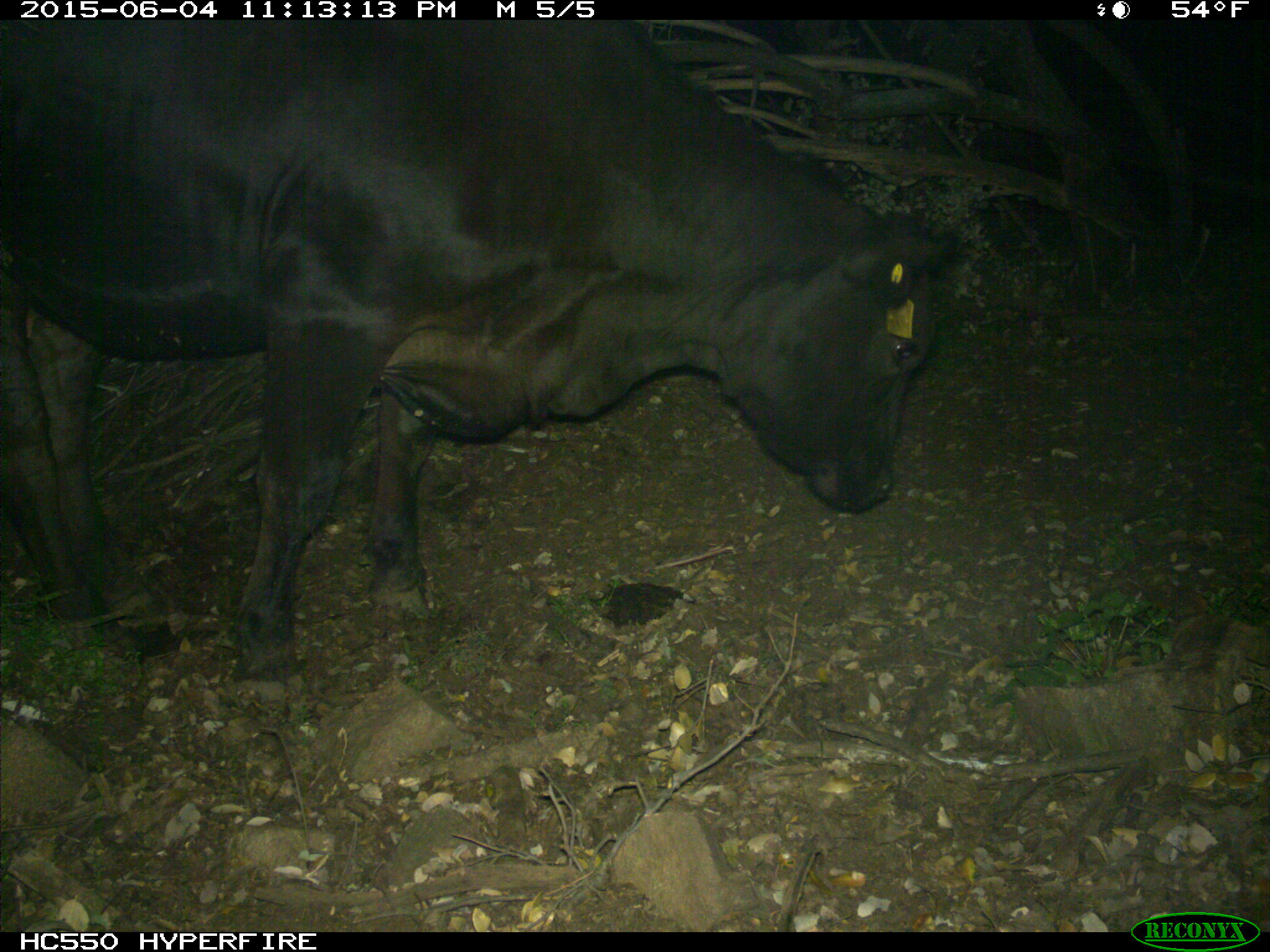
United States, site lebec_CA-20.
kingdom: Animalia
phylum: Chordata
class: Mammalia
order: Artiodactyla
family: Bovidae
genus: Bos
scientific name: Bos taurus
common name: domestic cow